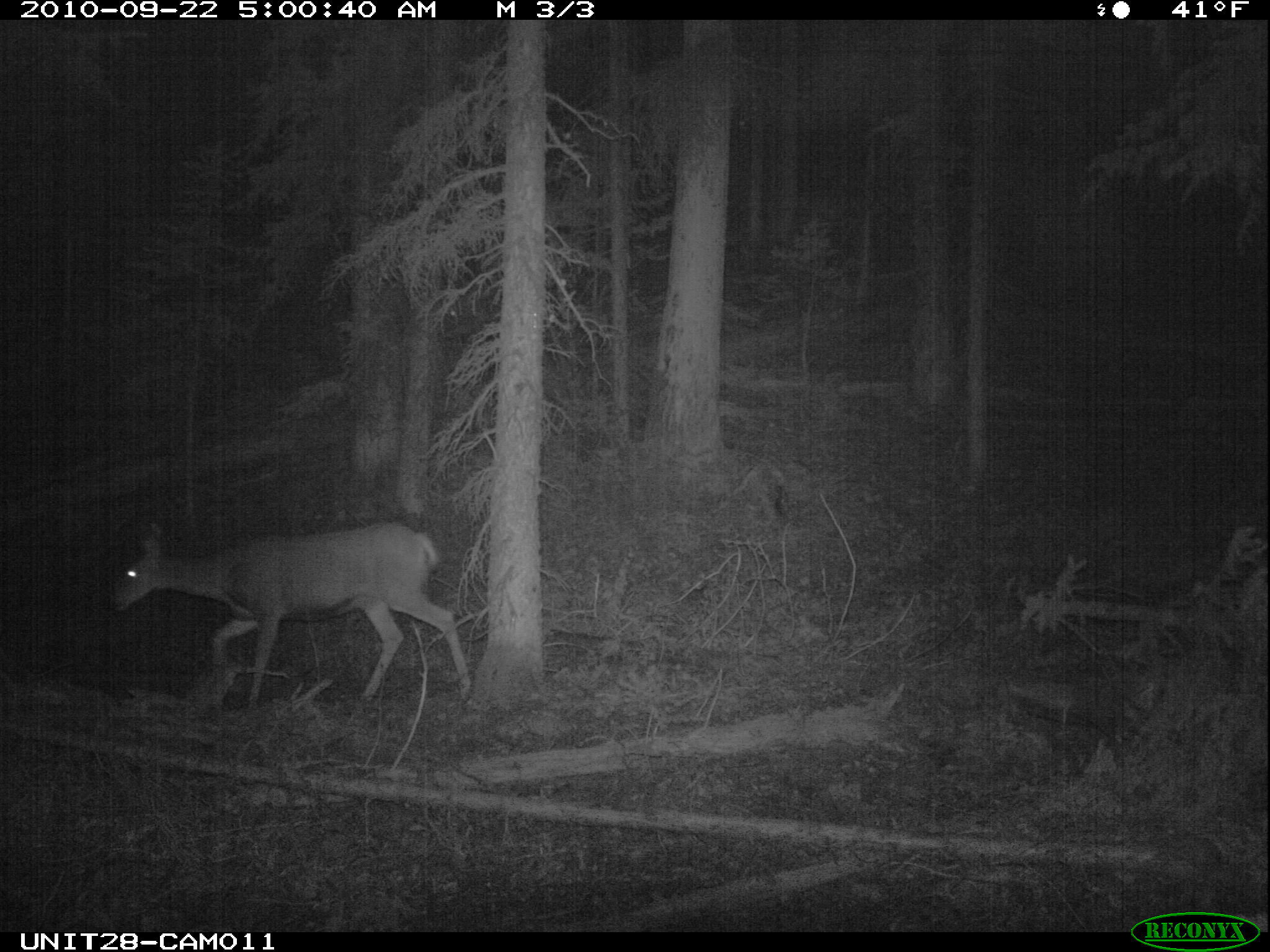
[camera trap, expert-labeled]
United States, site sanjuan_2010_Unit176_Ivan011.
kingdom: Animalia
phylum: Chordata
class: Mammalia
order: Artiodactyla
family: Cervidae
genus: Odocoileus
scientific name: Odocoileus hemionus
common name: mule deer